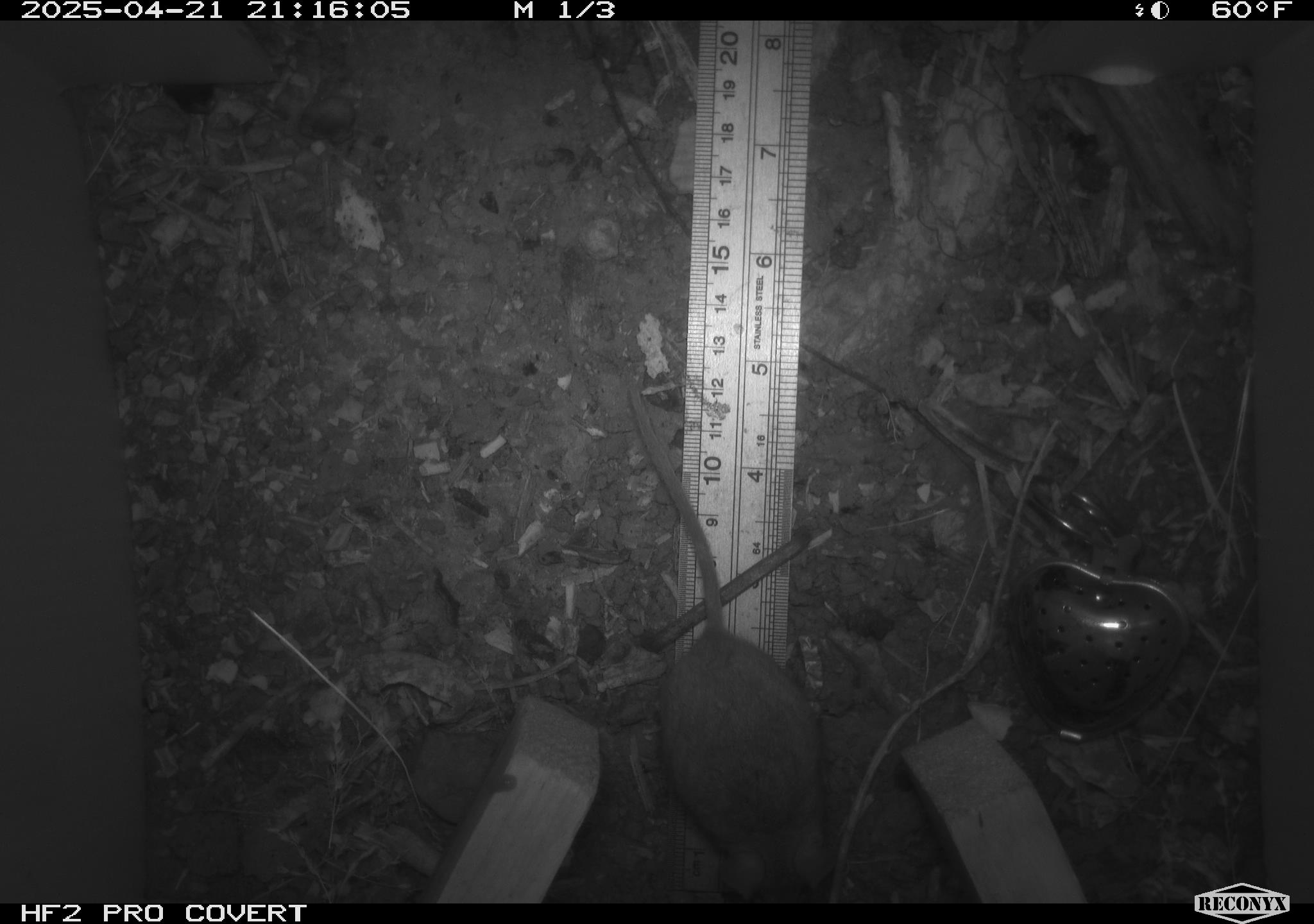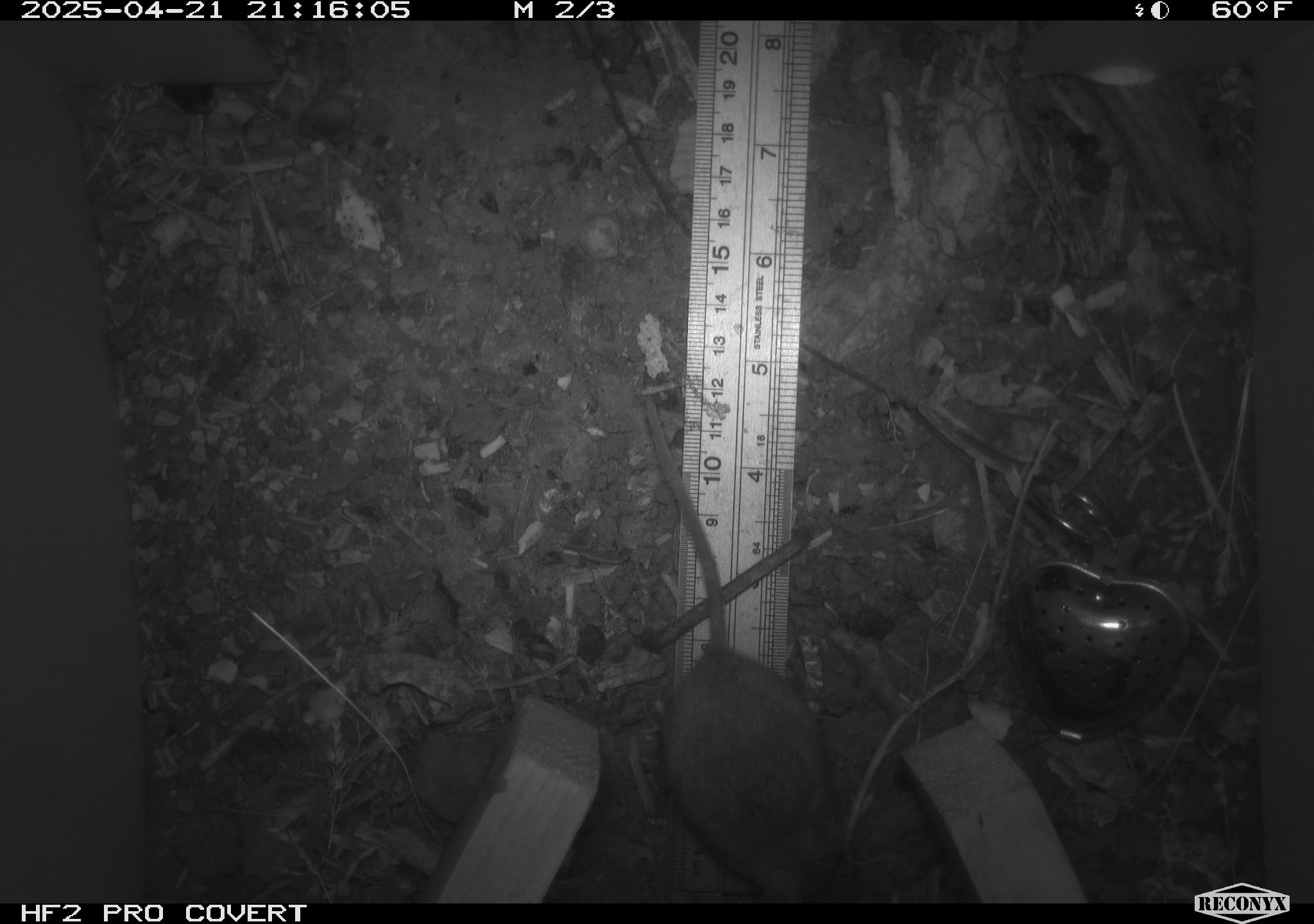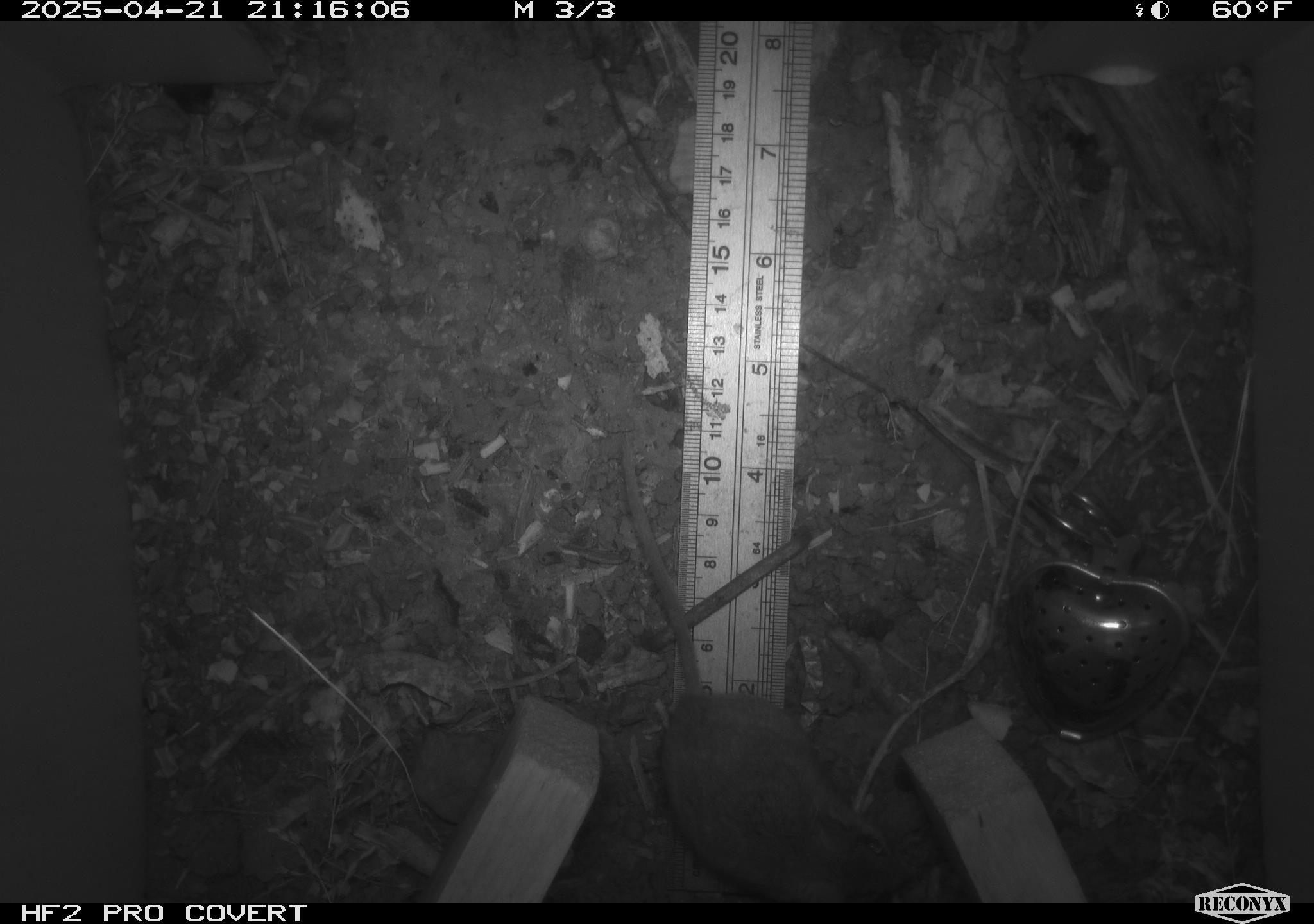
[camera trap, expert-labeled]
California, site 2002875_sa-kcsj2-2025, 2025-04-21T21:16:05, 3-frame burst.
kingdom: Animalia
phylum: Chordata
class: Mammalia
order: Rodentia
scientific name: Rodentia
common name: rodent